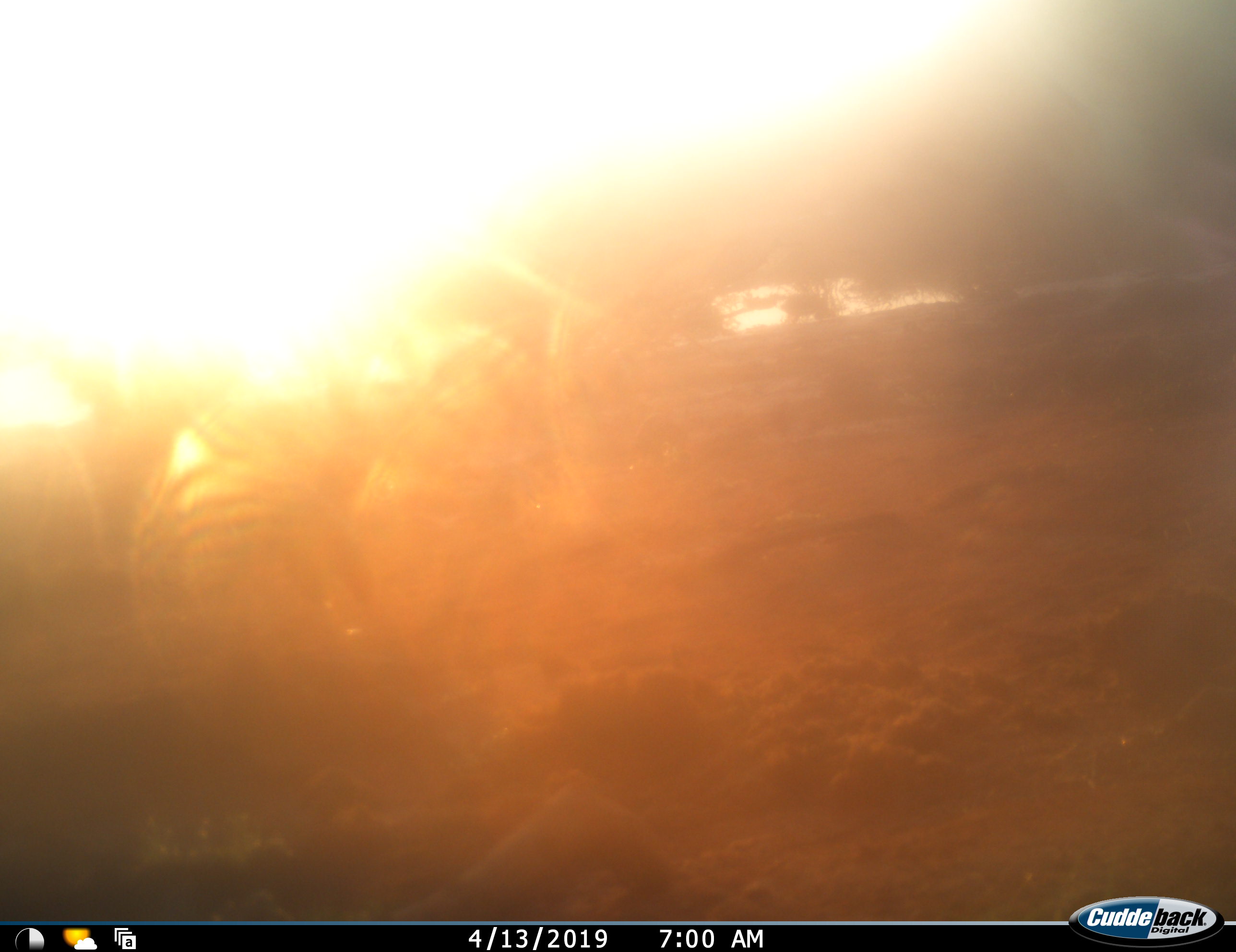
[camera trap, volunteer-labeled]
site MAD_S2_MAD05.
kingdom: Animalia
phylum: Chordata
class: Mammalia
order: Proboscidea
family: Elephantidae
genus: Loxodonta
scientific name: Loxodonta africana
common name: african bush elephant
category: elephant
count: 1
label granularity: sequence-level